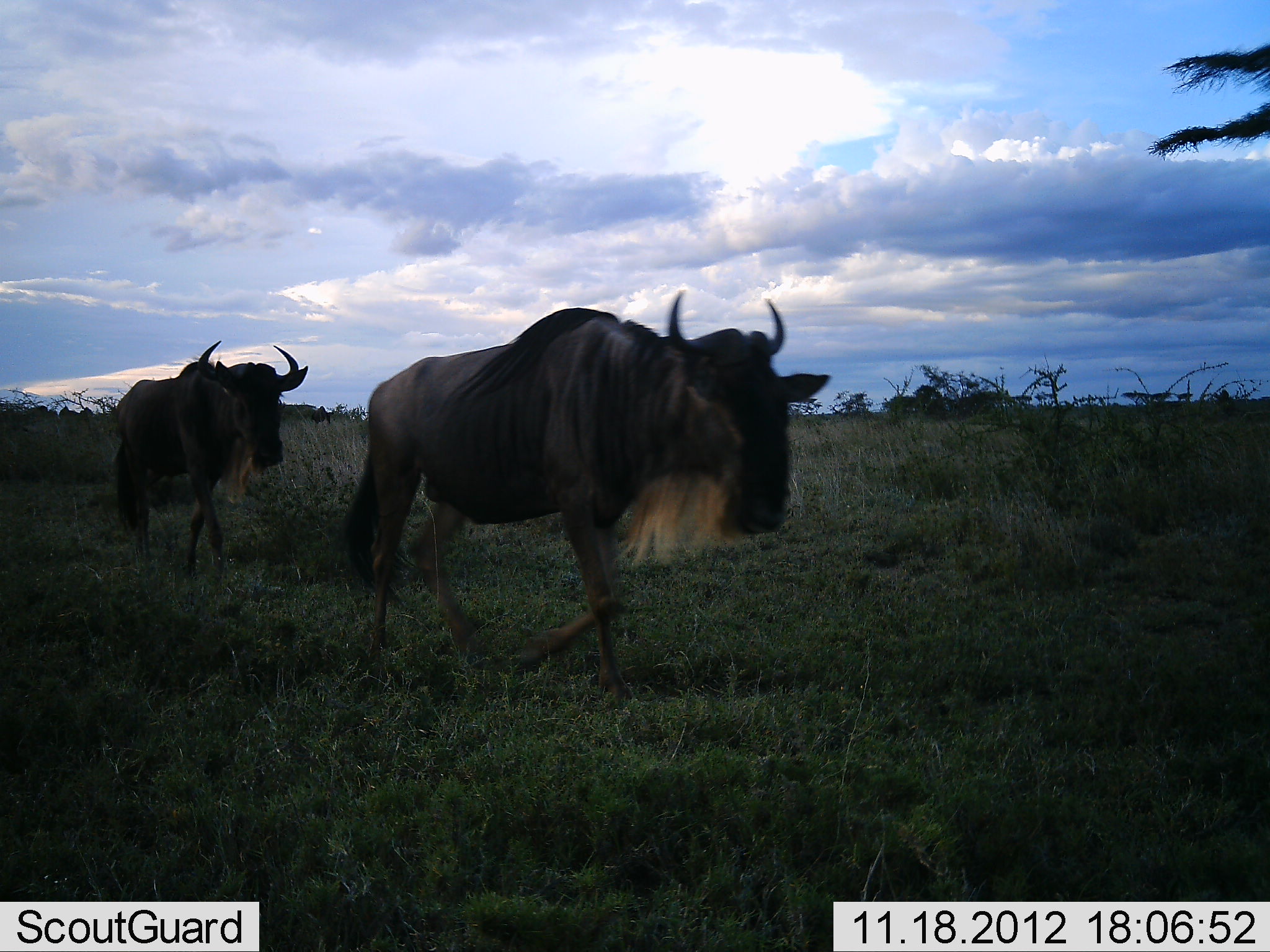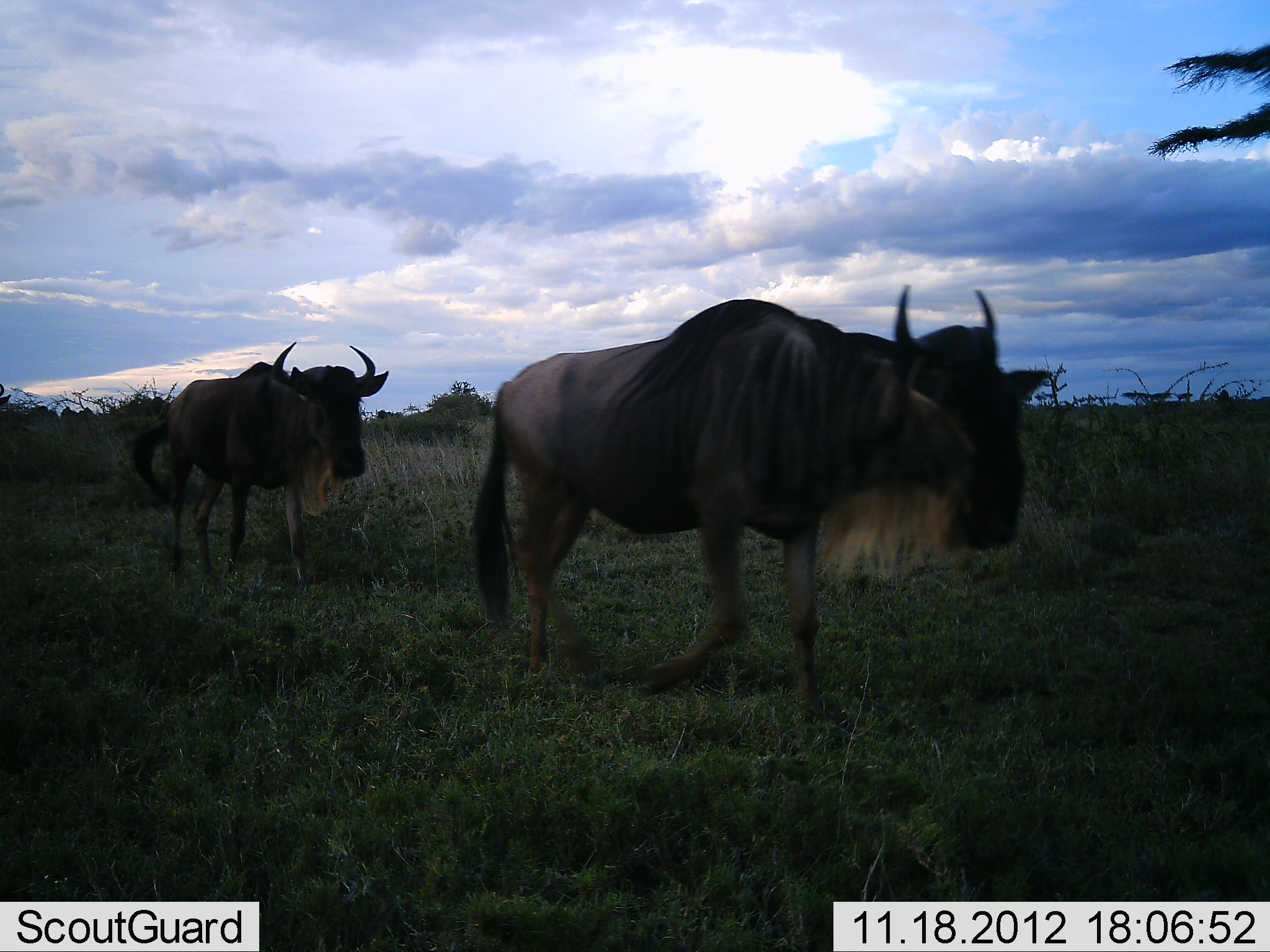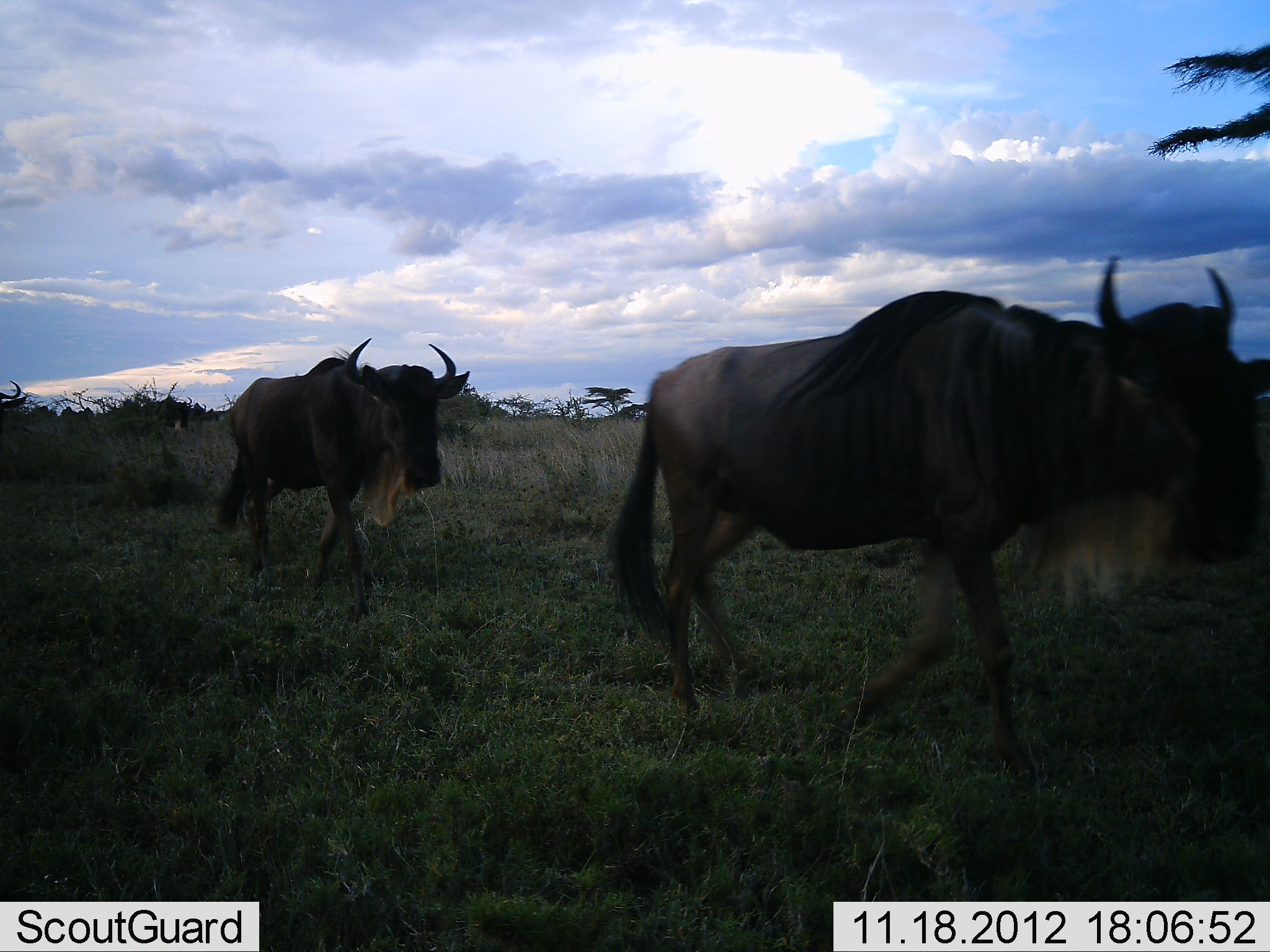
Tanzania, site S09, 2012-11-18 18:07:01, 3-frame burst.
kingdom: Animalia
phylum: Chordata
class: Mammalia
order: Artiodactyla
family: Bovidae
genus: Connochaetes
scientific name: Connochaetes taurinus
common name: blue wildebeest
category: wildebeest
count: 3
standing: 8%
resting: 0%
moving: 100%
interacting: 0%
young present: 0%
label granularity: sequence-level